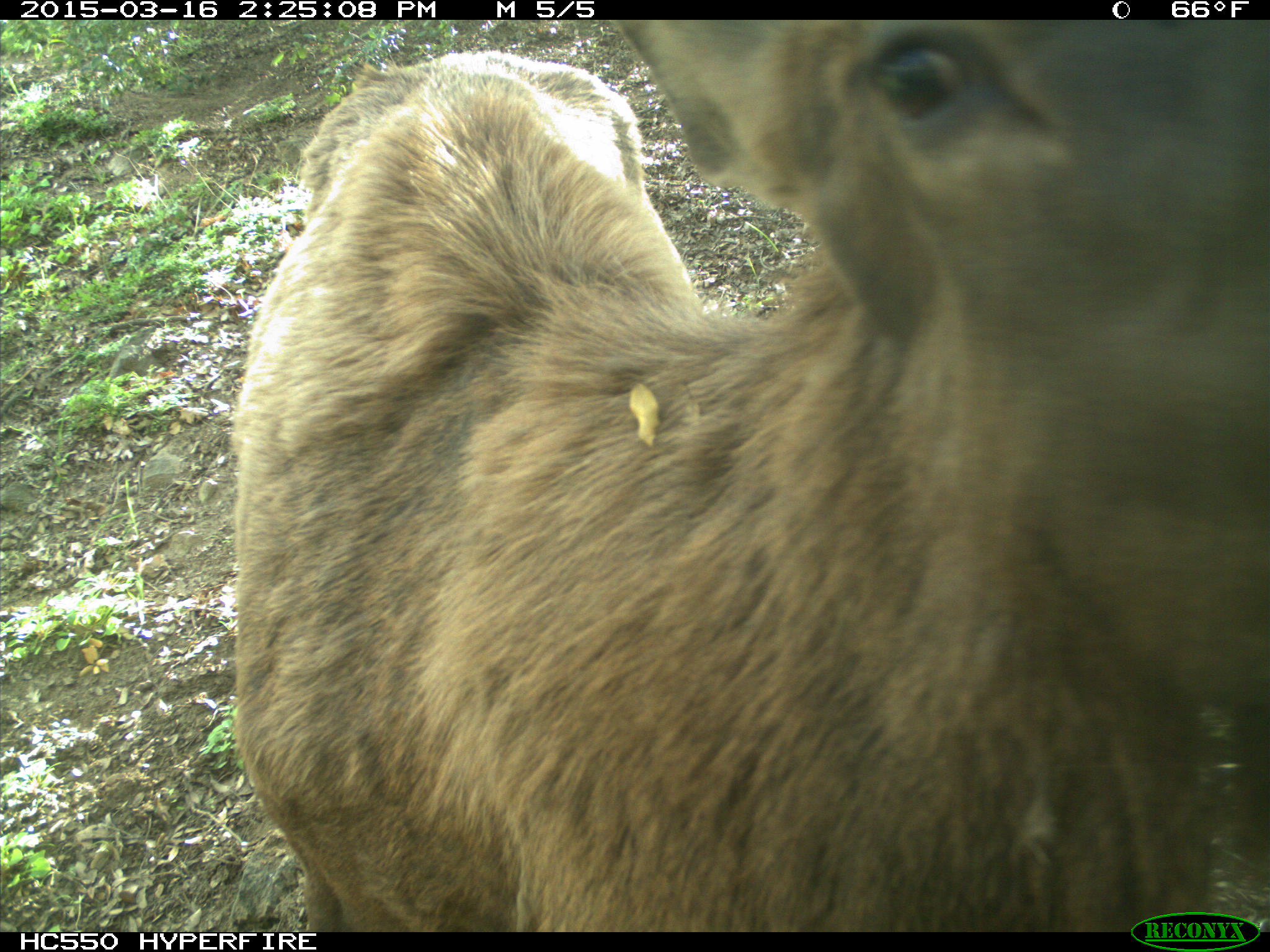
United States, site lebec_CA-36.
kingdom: Animalia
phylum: Chordata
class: Mammalia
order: Artiodactyla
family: Cervidae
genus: Cervus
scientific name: Cervus canadensis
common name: elk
Cervus canadensis (elk).